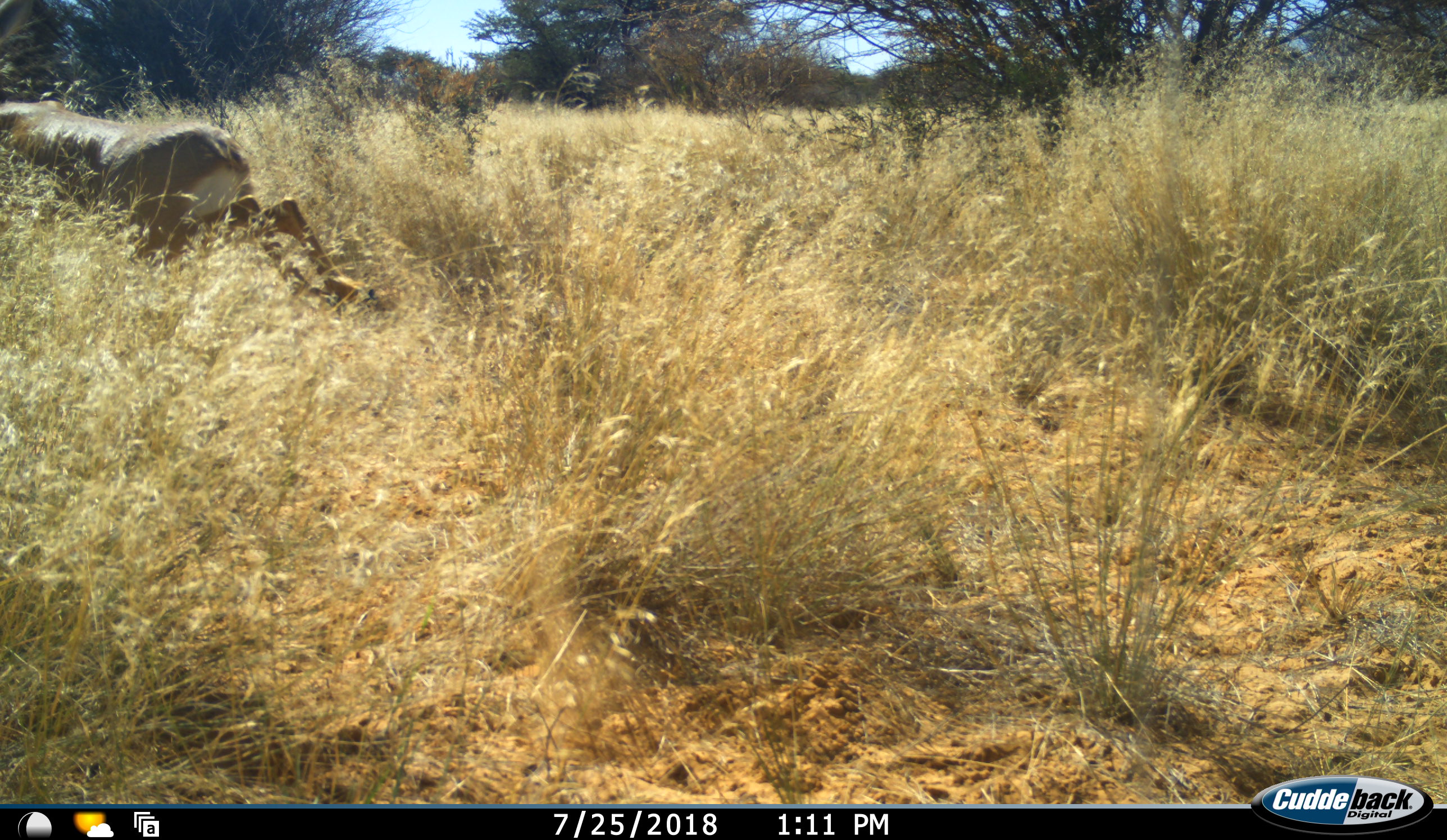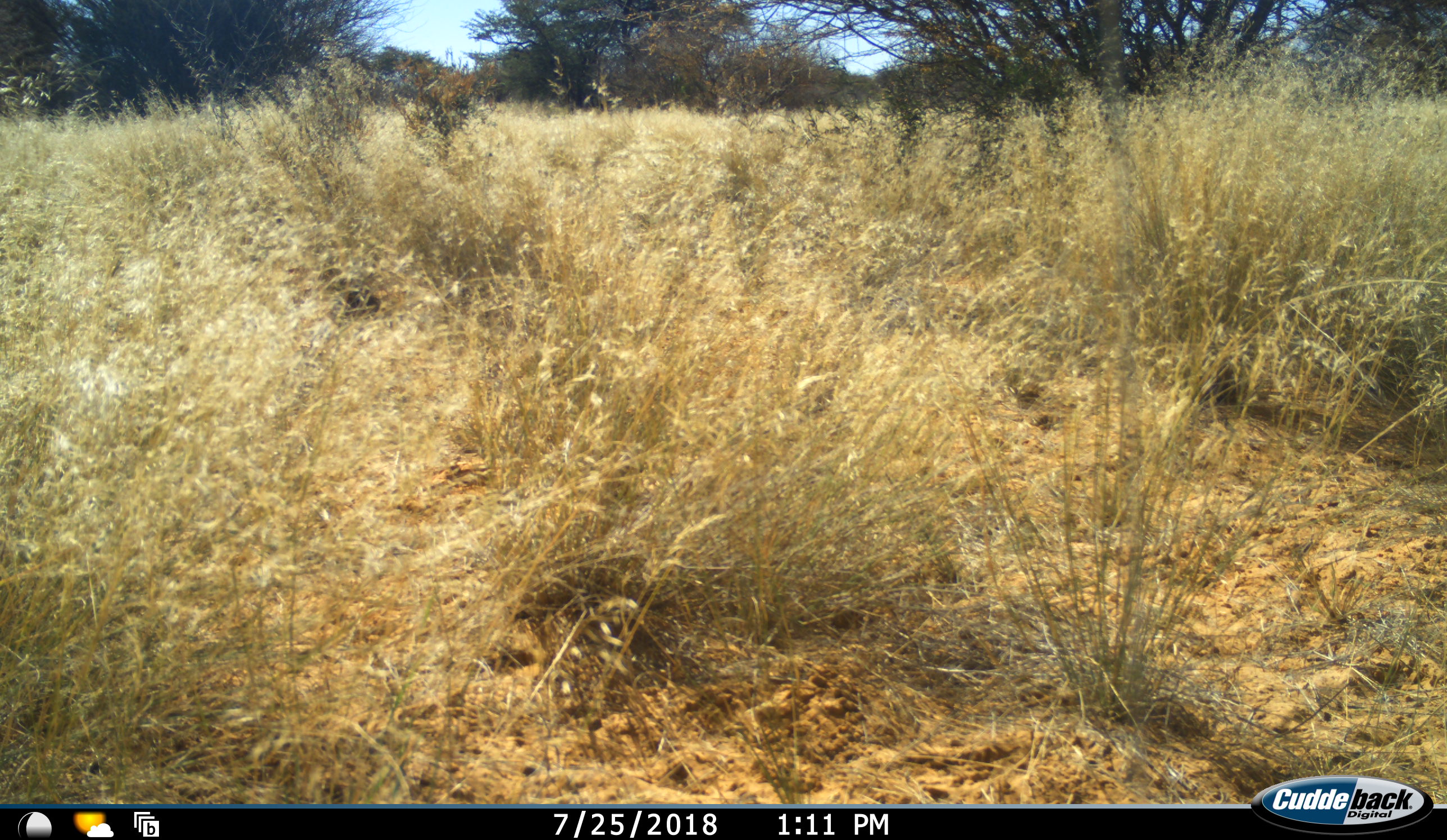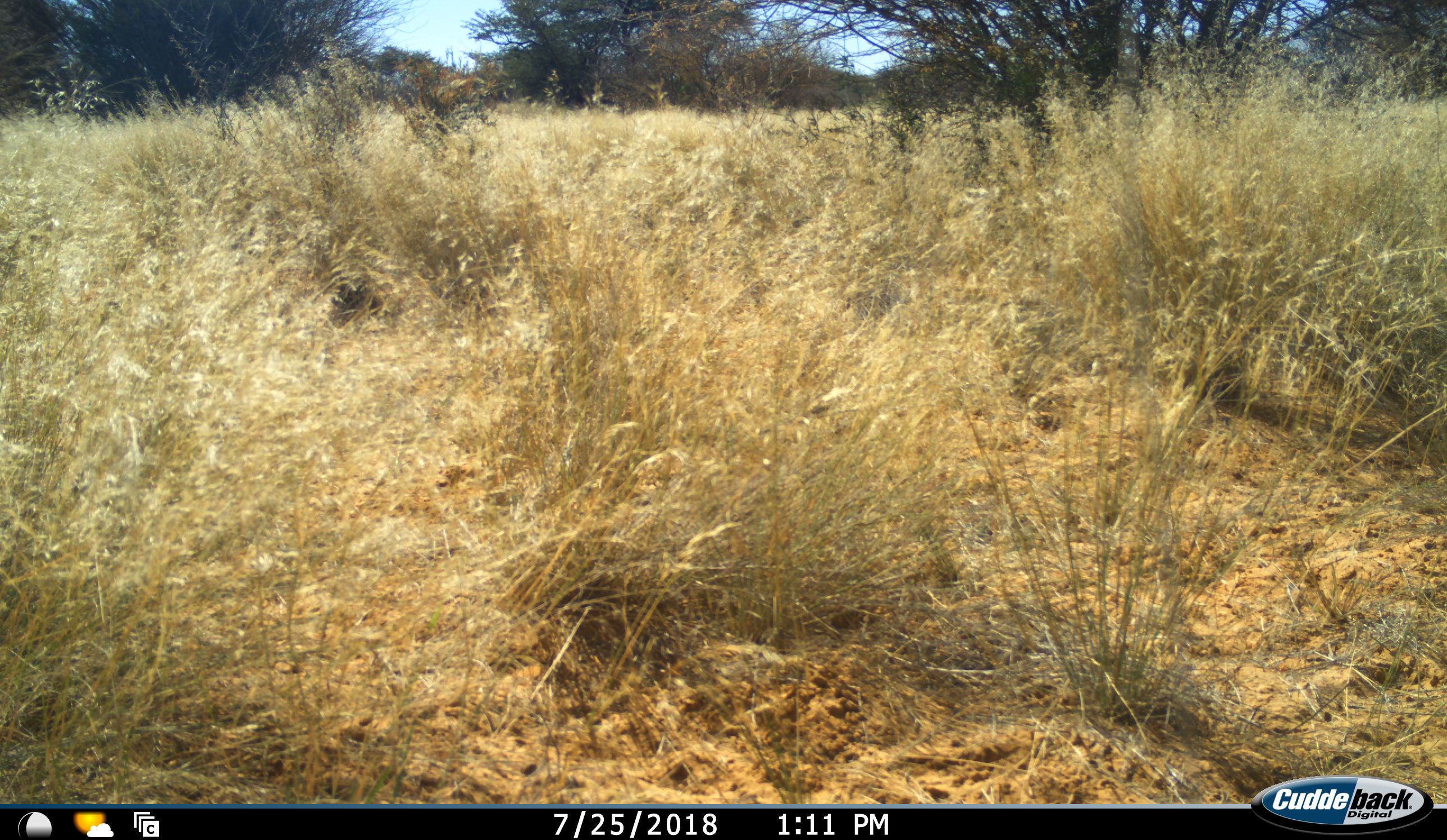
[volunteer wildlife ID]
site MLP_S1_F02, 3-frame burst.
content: unidentified animal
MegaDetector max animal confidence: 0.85